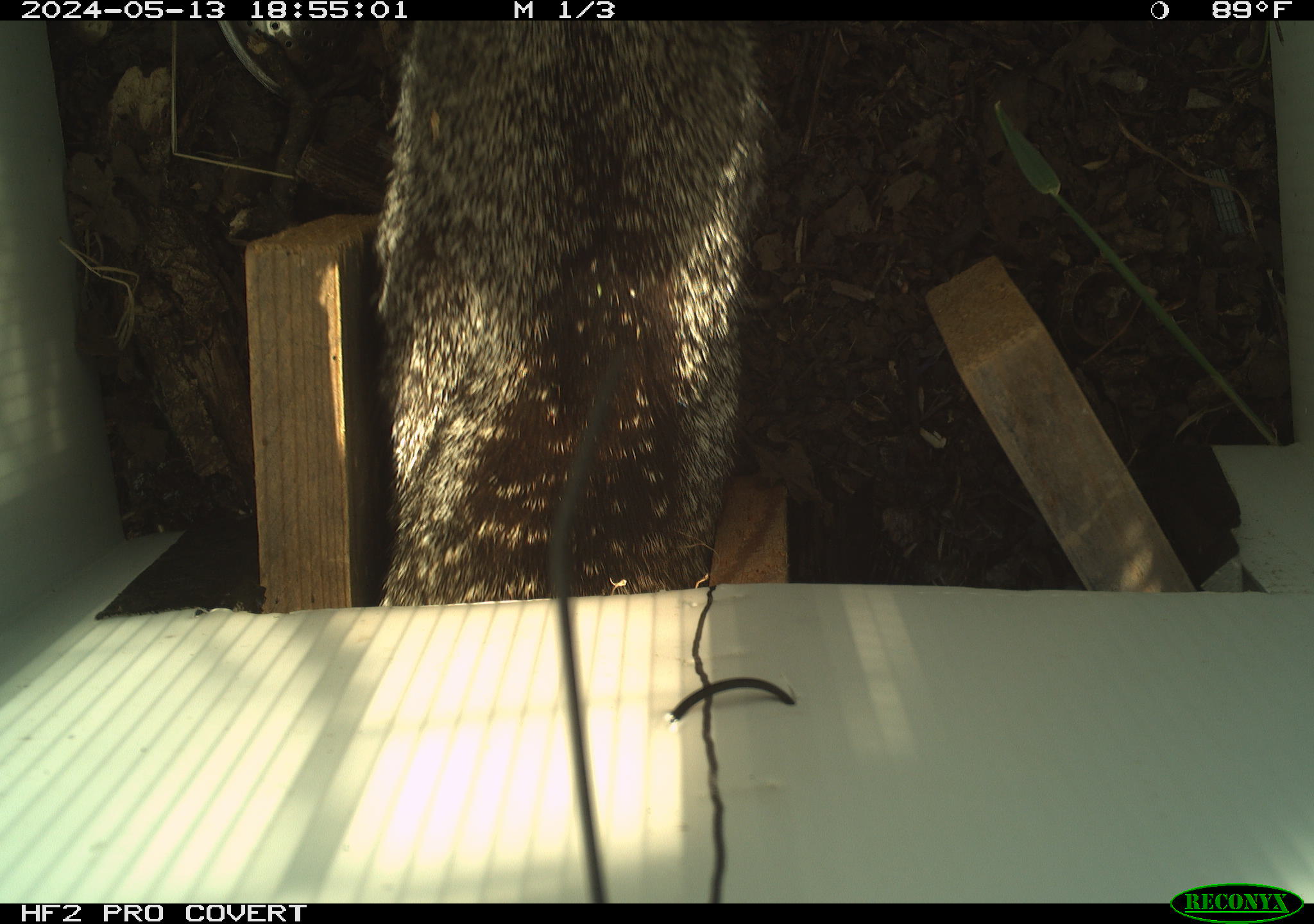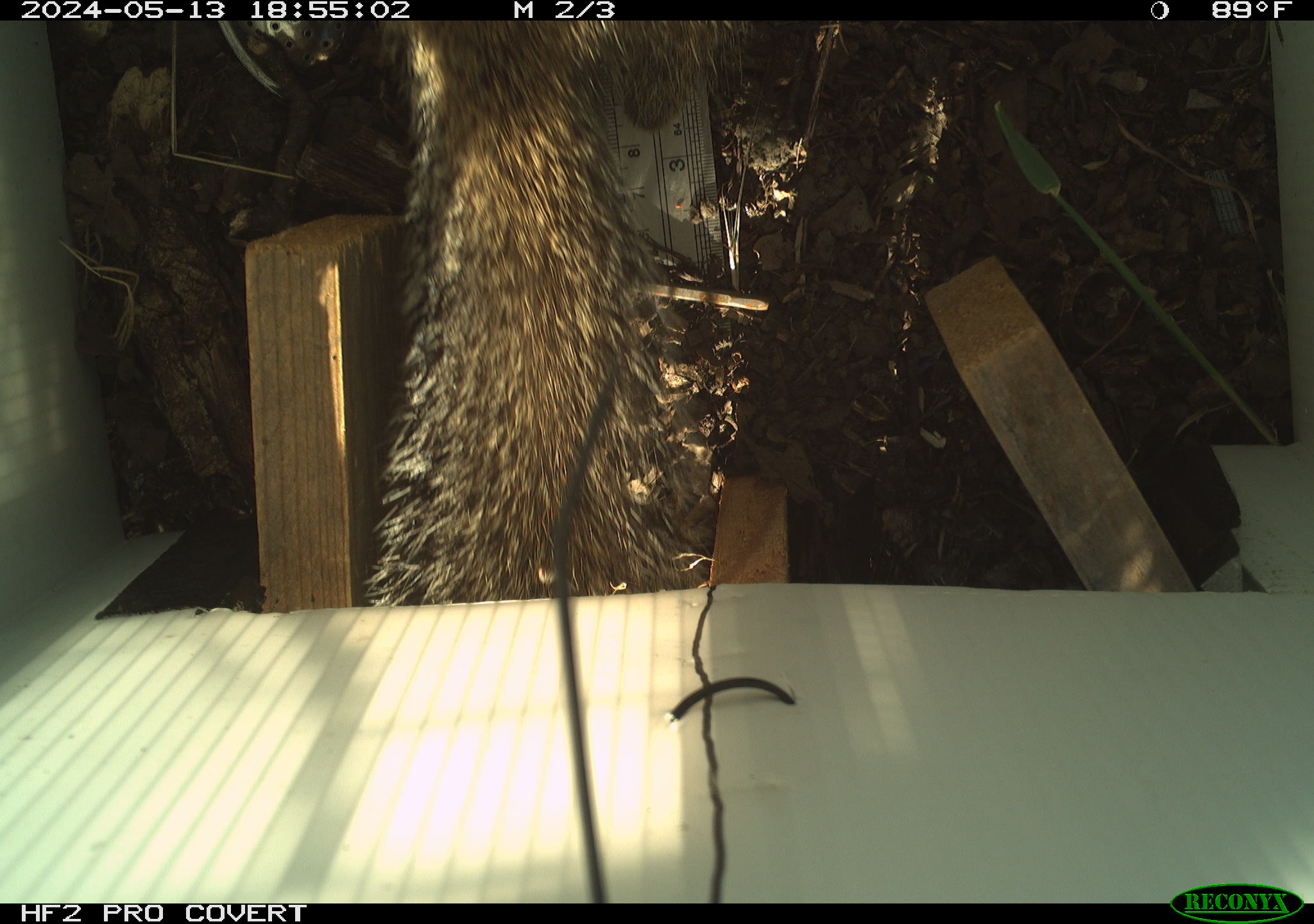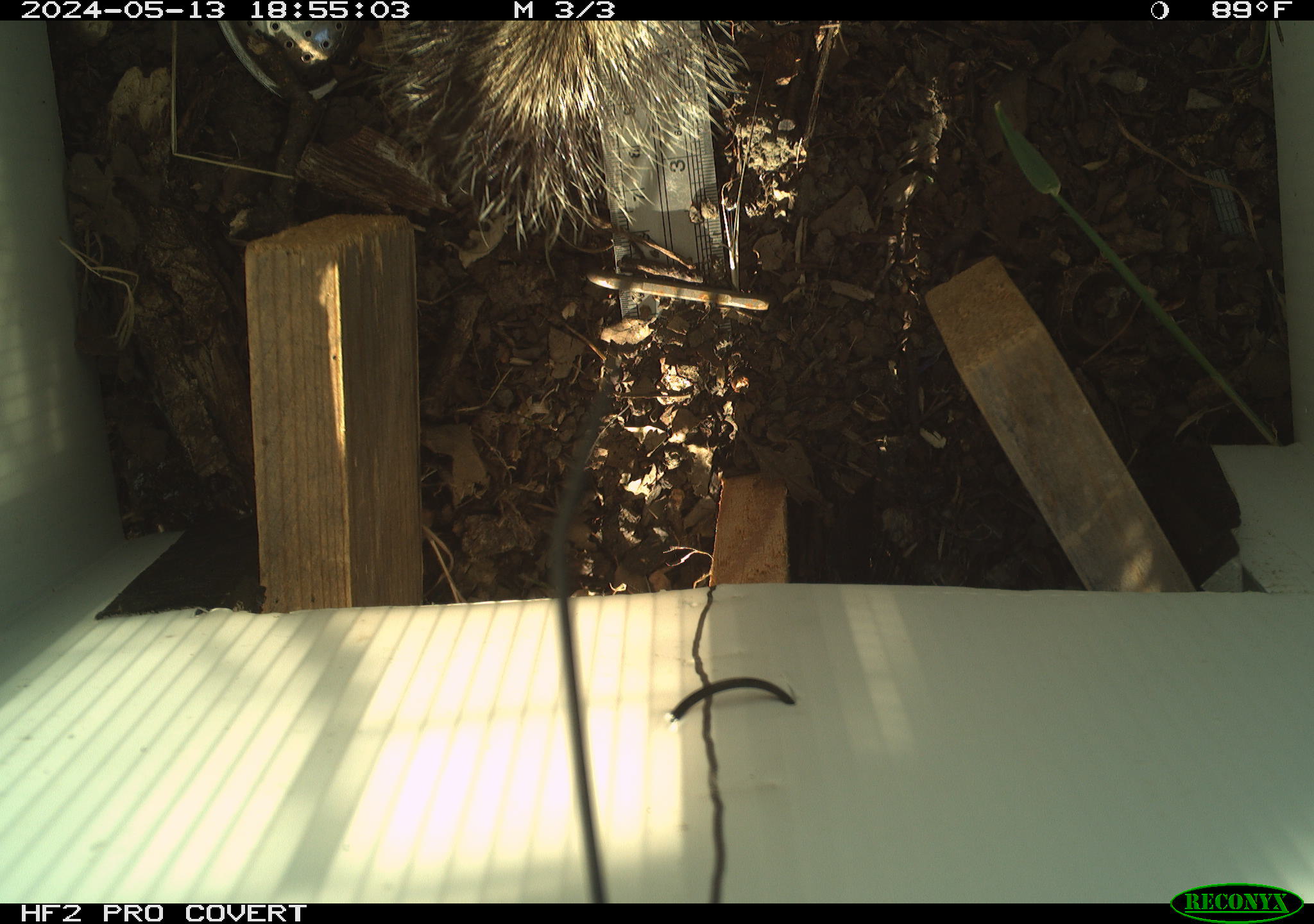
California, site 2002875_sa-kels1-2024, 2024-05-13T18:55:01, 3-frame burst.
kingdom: Animalia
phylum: Chordata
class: Mammalia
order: Rodentia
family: Sciuridae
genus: Otospermophilus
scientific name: Otospermophilus beecheyi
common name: california ground squirrel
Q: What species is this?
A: California ground squirrel (Otospermophilus beecheyi).